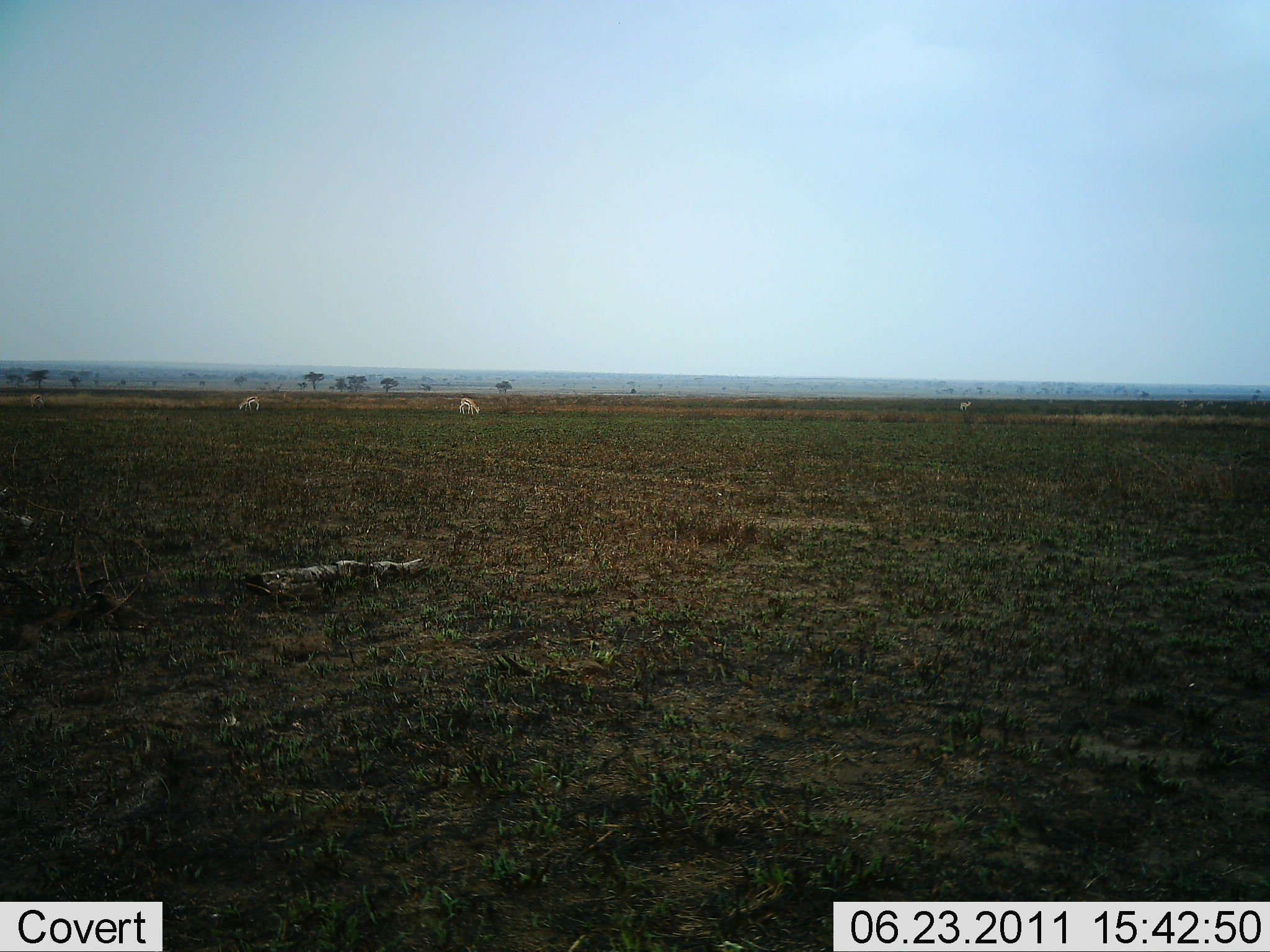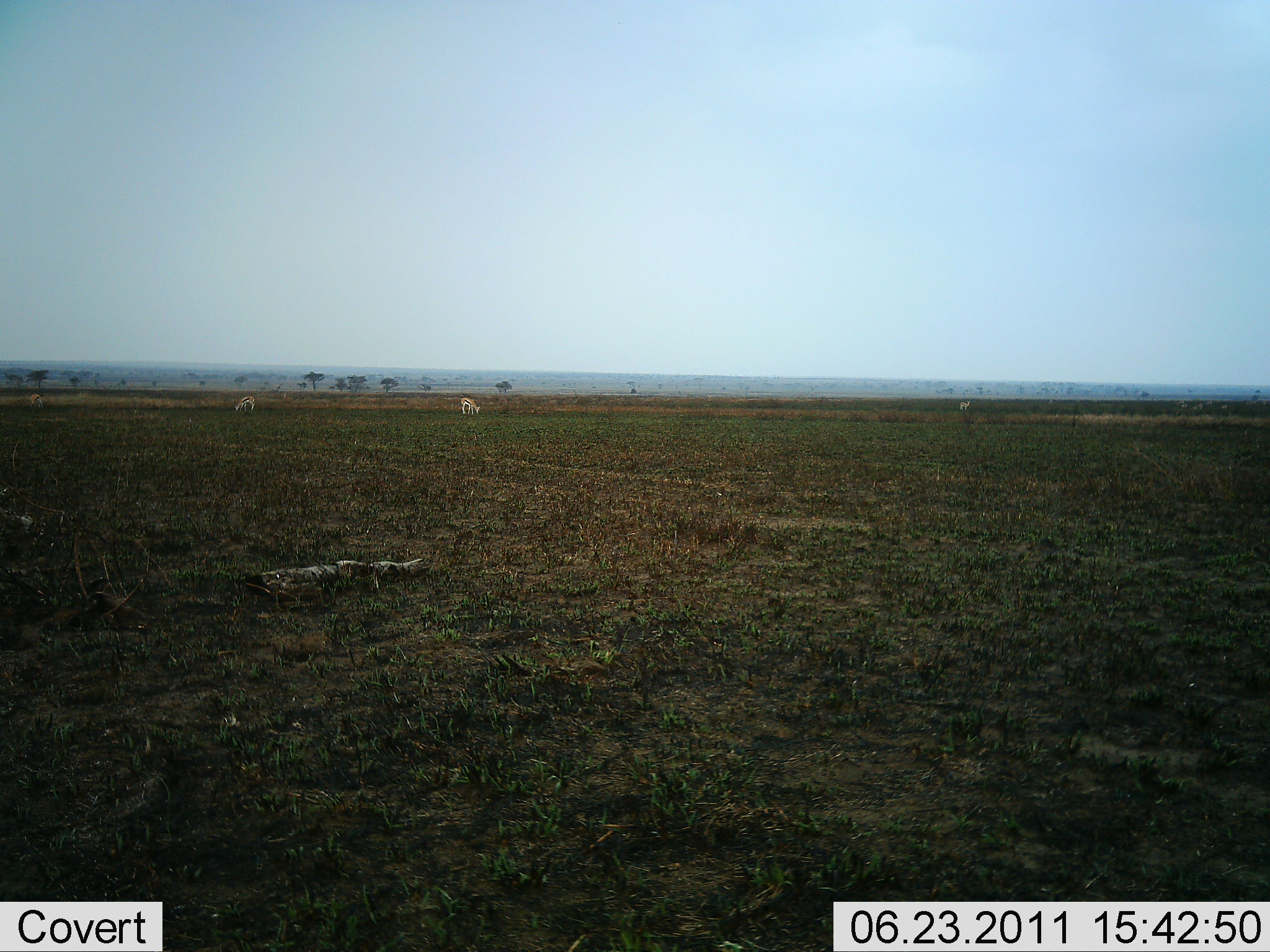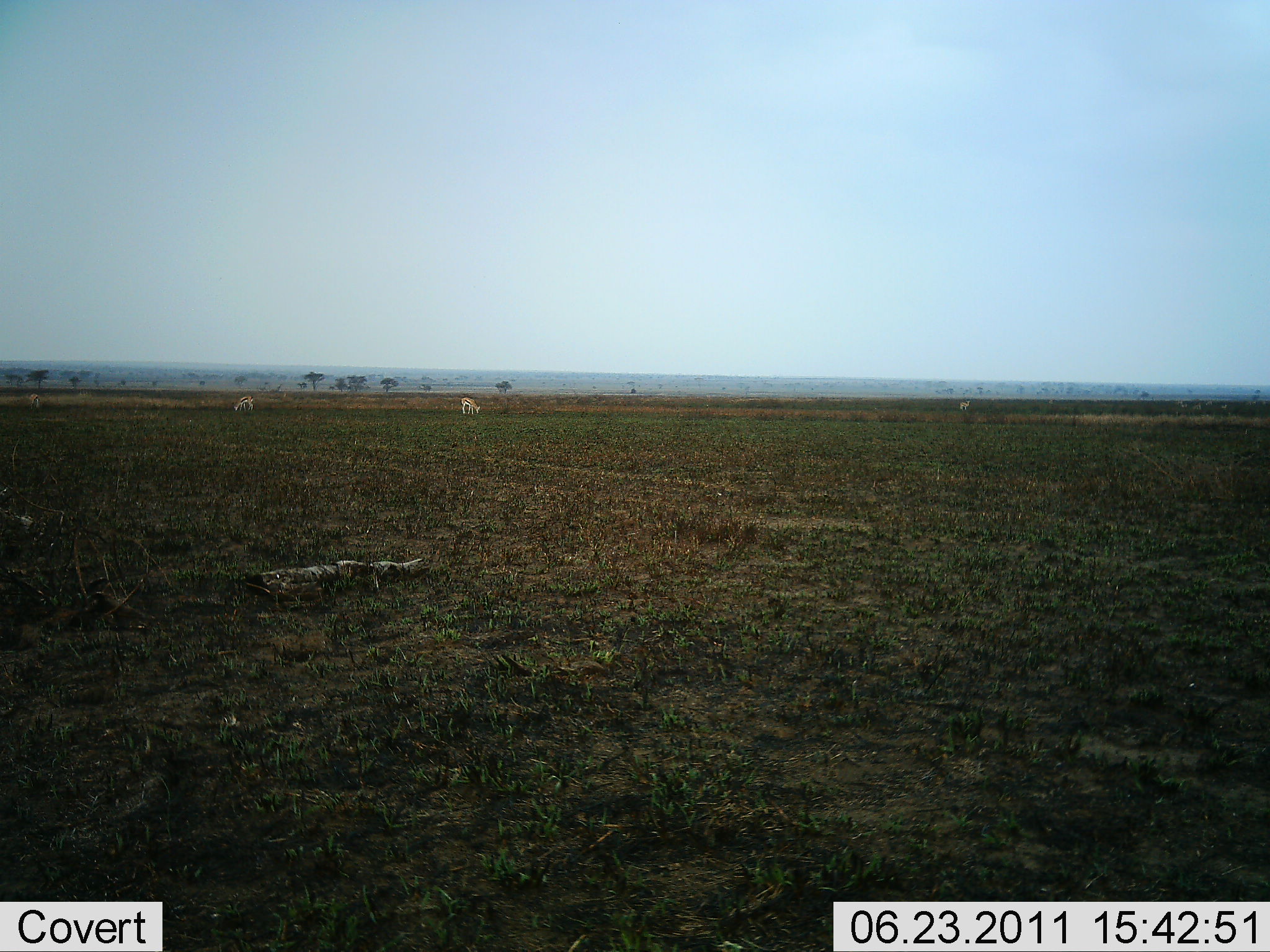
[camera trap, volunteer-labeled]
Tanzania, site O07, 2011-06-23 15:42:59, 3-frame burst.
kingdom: Animalia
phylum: Chordata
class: Mammalia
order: Artiodactyla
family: Bovidae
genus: Eudorcas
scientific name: Eudorcas thomsonii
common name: thomson's gazelle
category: gazellethomsons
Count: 3.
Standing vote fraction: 33%.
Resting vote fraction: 0%.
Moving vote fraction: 17%.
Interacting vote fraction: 0%.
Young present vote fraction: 0%.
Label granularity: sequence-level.